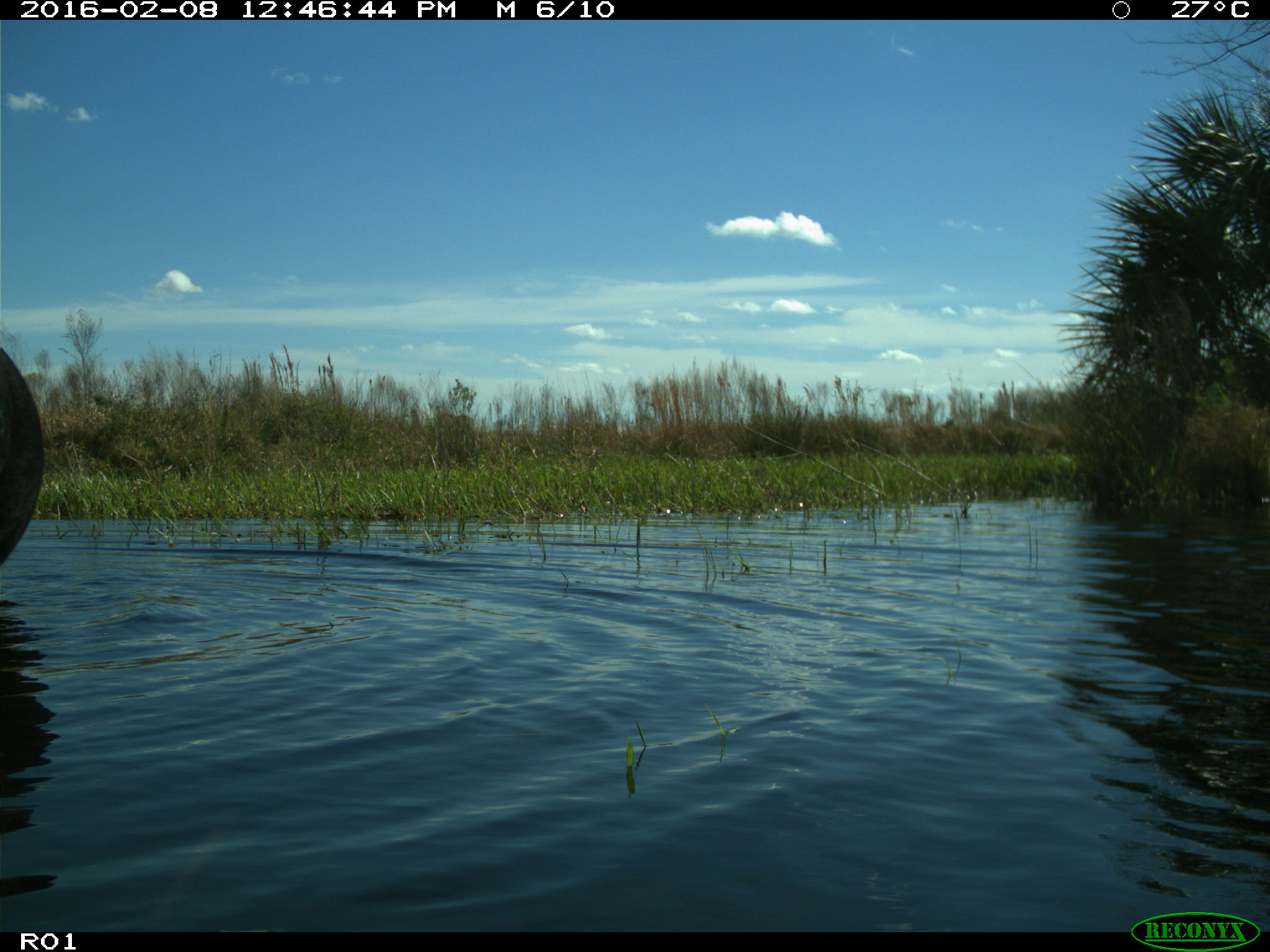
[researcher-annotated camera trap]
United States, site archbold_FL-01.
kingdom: Animalia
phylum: Chordata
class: Mammalia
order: Artiodactyla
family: Bovidae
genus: Bos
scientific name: Bos taurus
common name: domestic cow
Bos taurus (domestic cow).